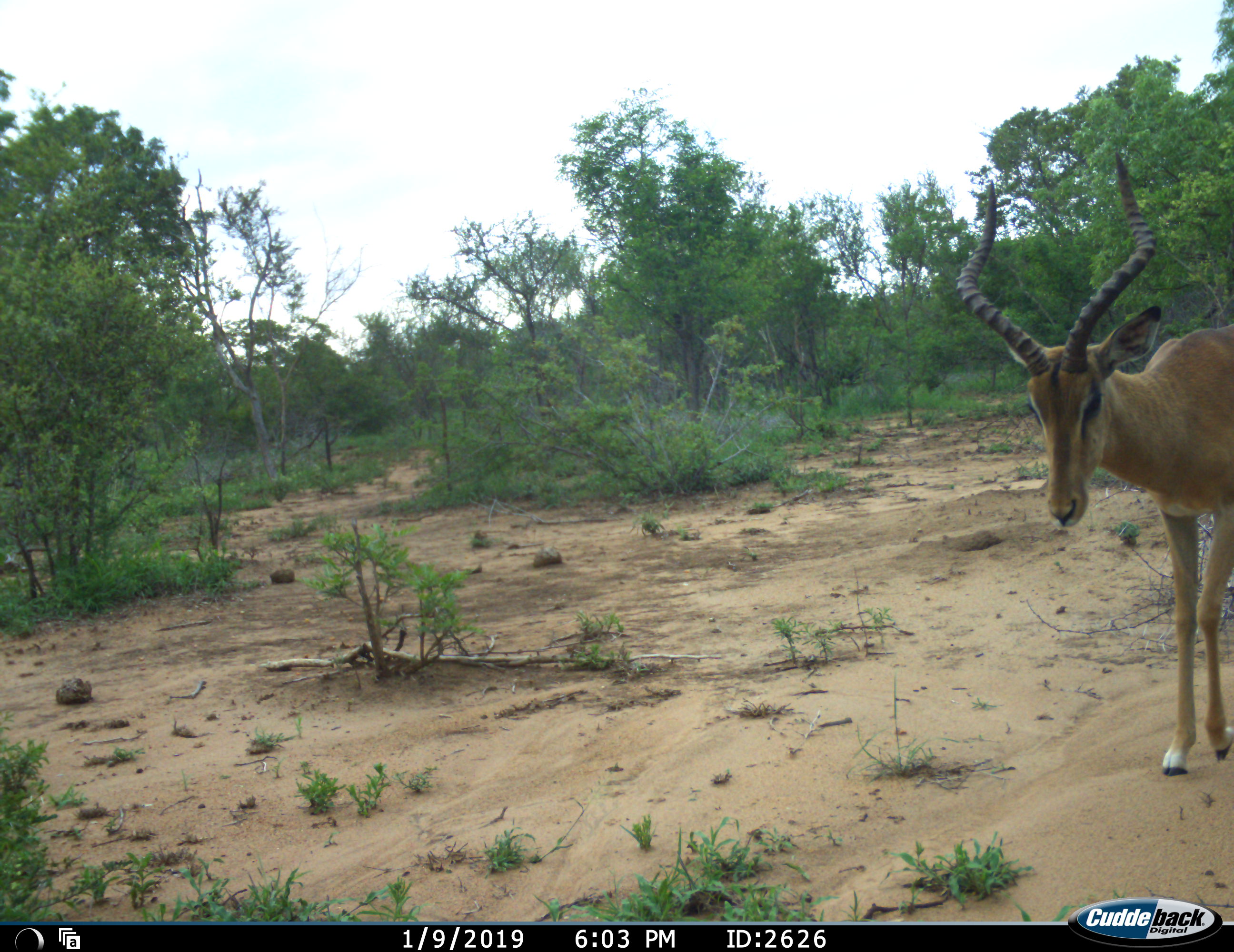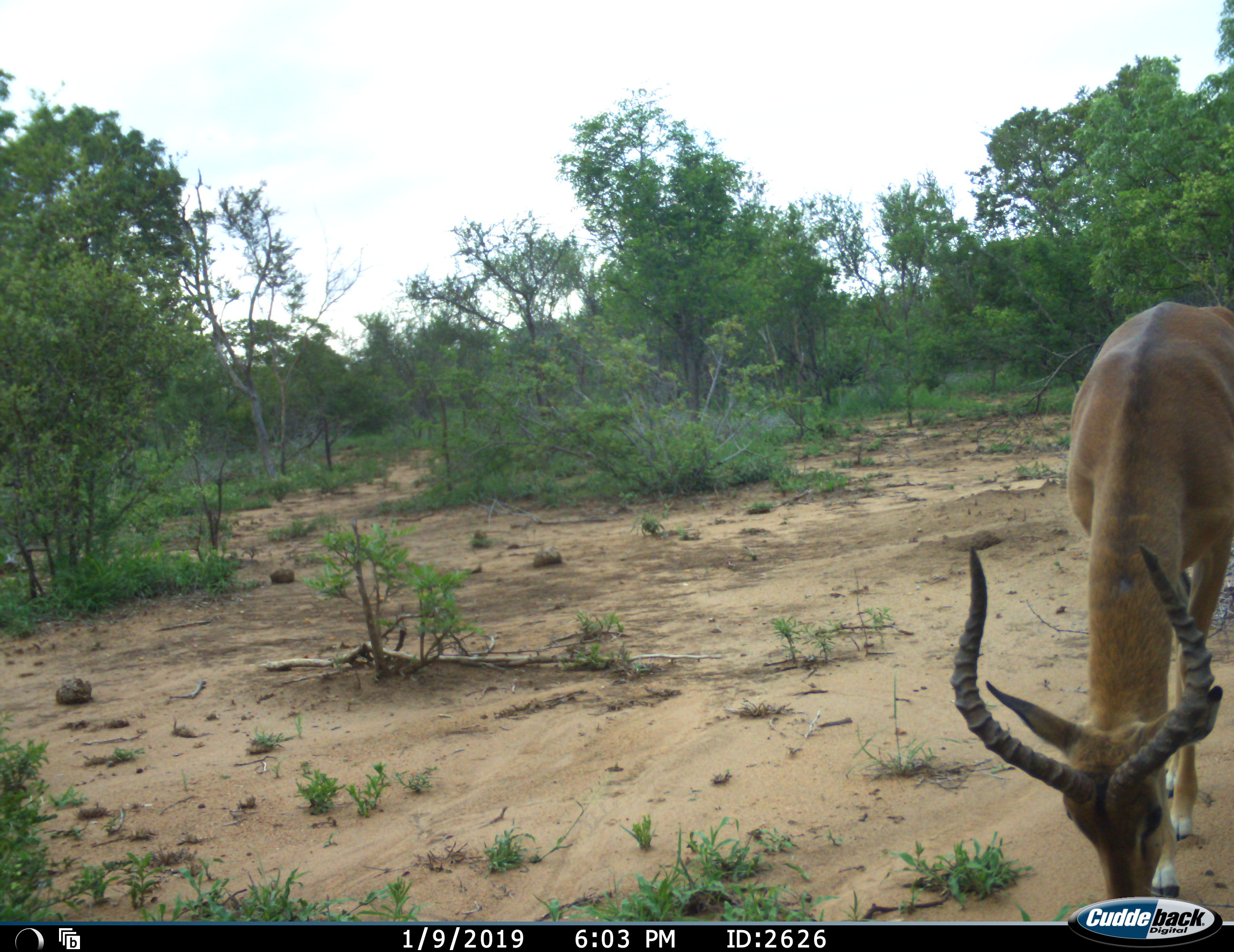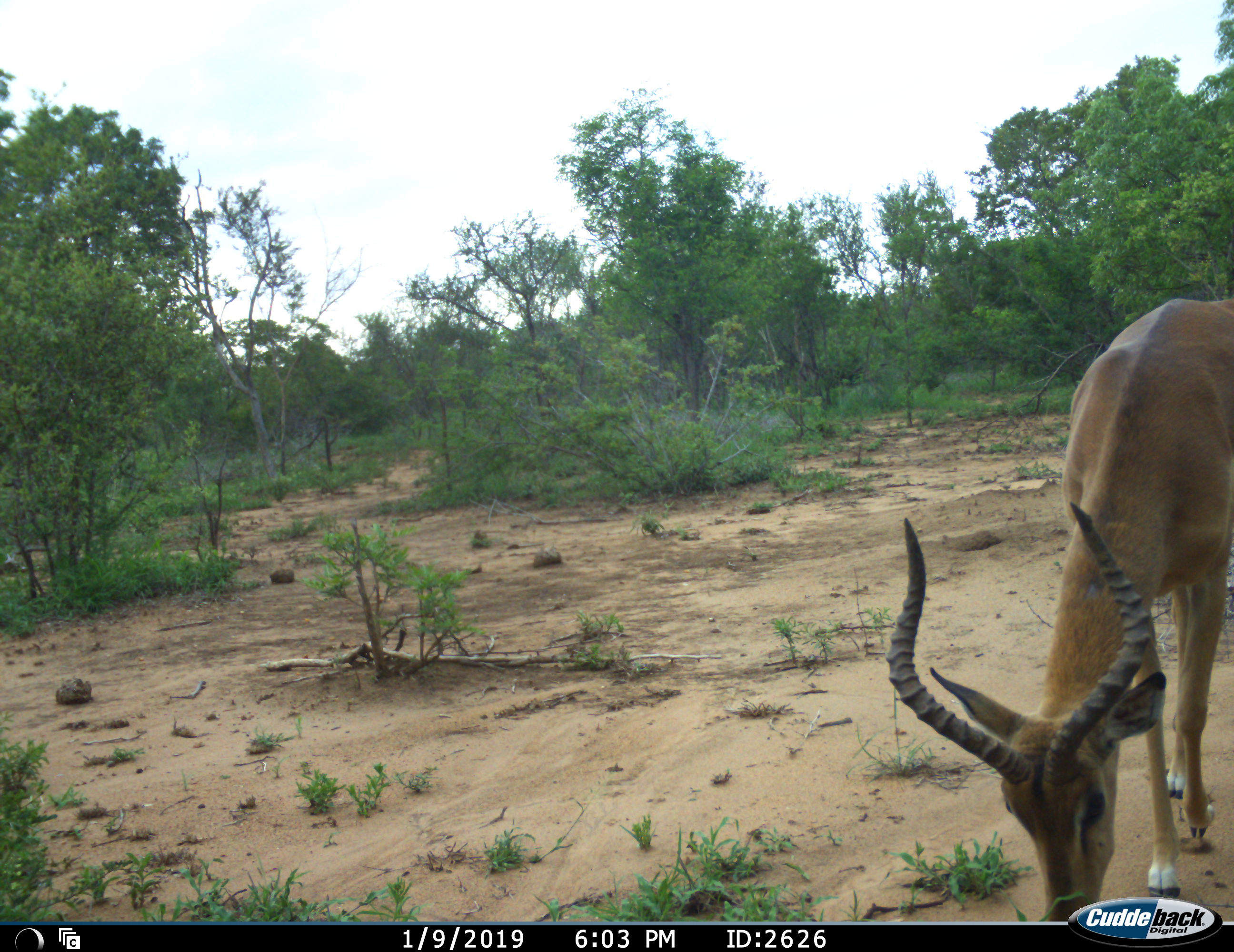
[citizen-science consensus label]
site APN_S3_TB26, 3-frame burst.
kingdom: Animalia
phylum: Chordata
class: Mammalia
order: Artiodactyla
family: Bovidae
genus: Aepyceros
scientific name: Aepyceros melampus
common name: impala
Impala (Aepyceros melampus), count 1. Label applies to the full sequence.